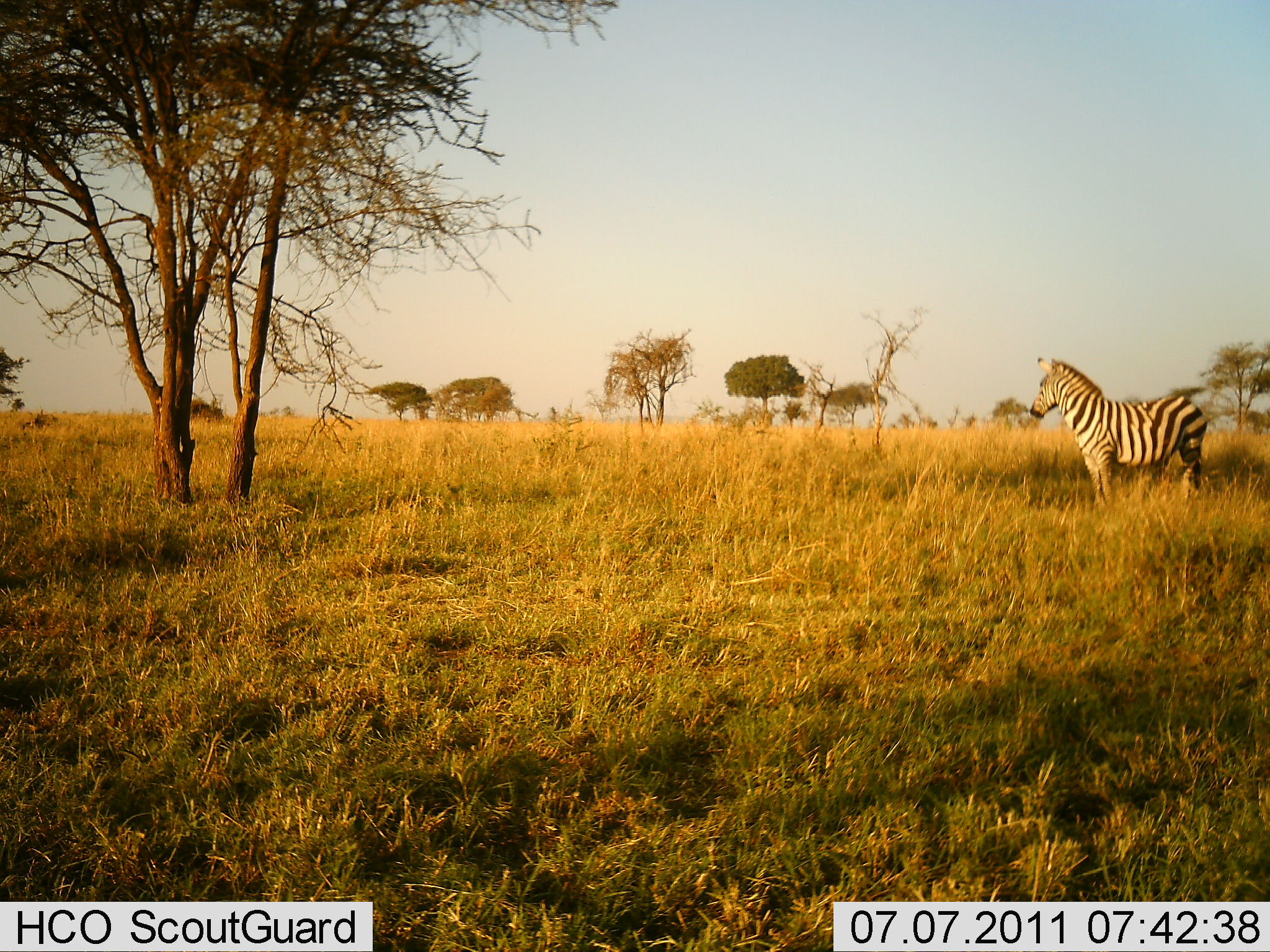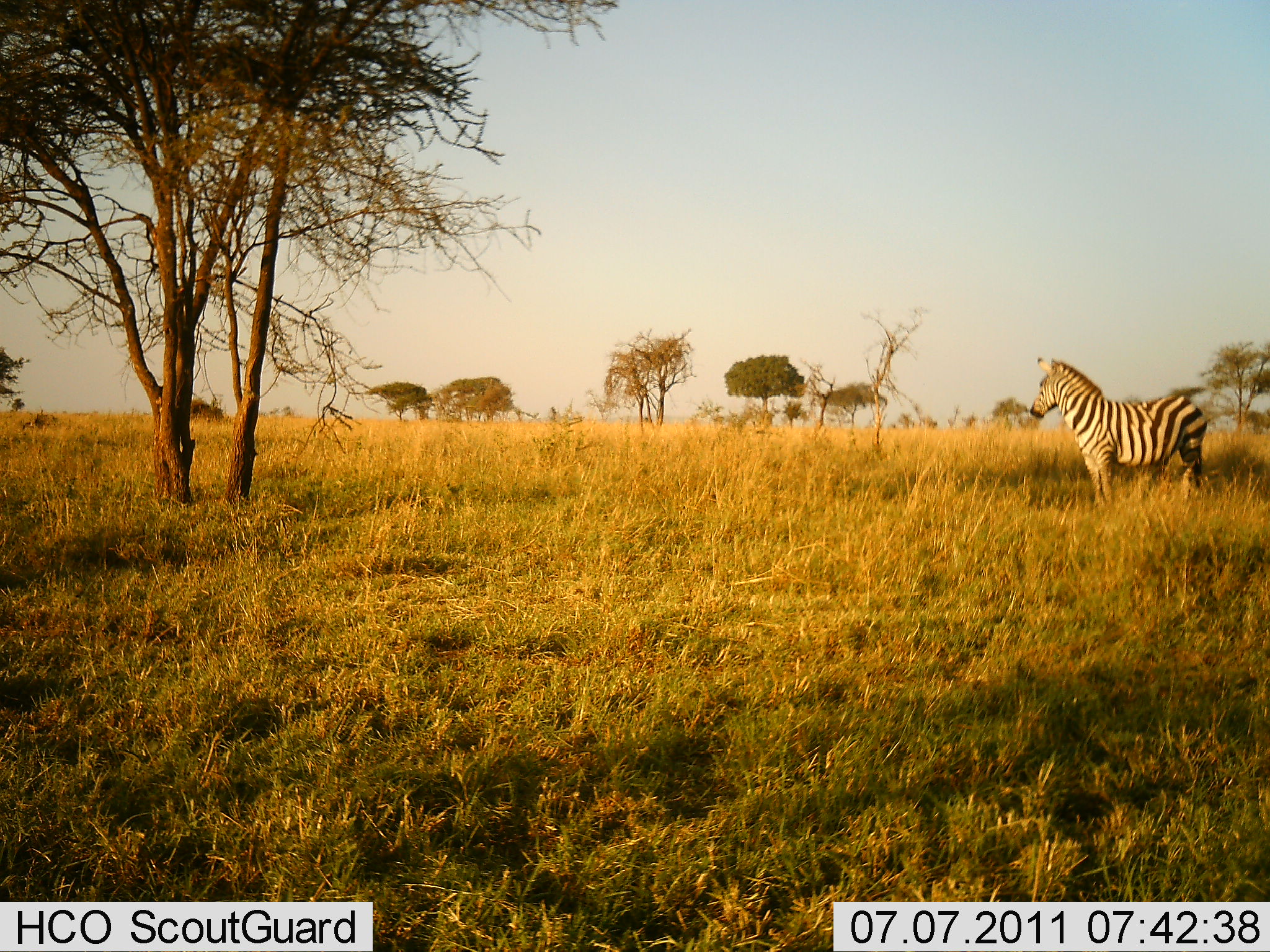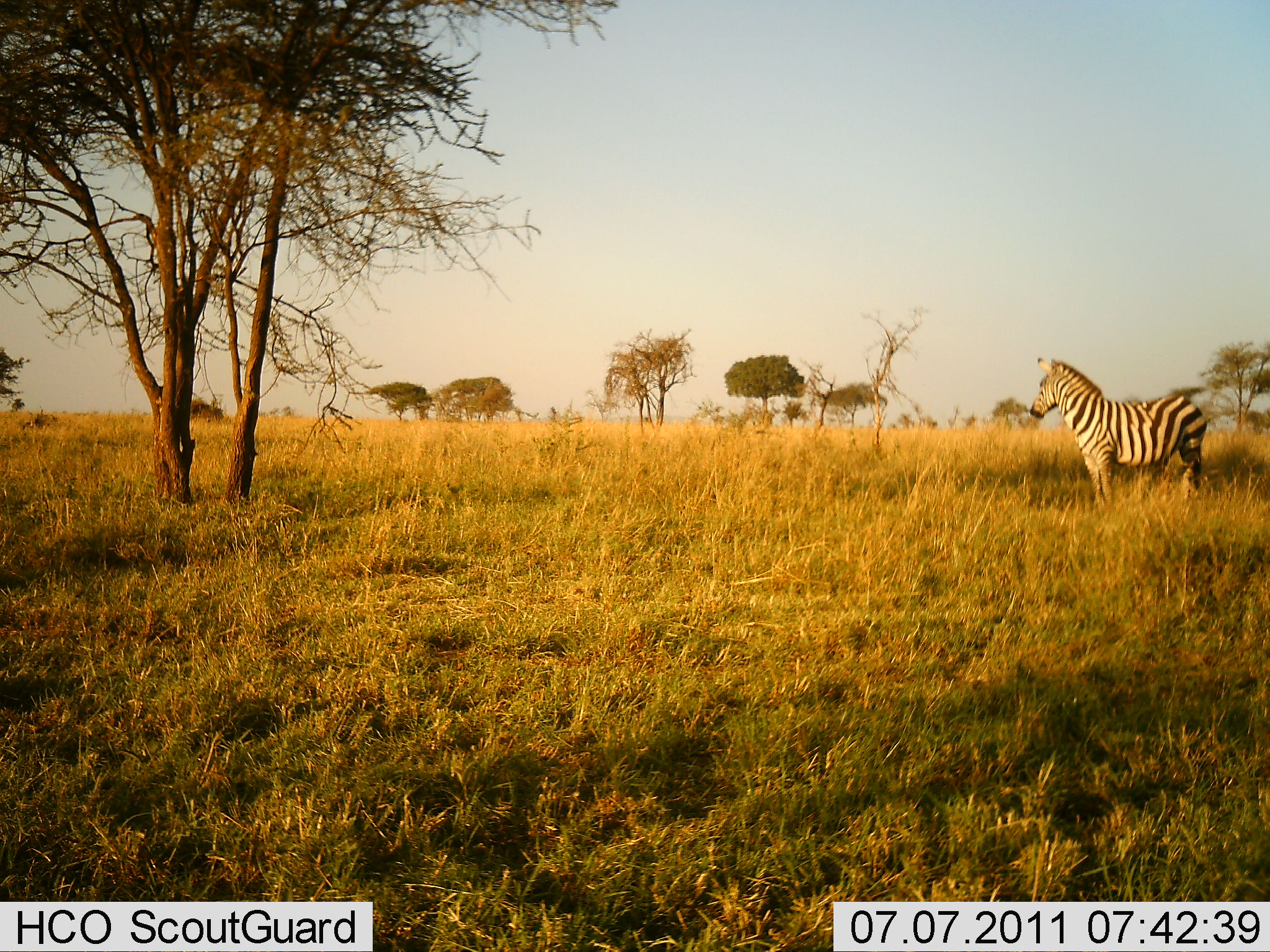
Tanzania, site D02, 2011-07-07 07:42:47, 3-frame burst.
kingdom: Animalia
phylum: Chordata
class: Mammalia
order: Perissodactyla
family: Equidae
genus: Equus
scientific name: Equus quagga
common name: plains zebra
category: zebra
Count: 1.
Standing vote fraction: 100%.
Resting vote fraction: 0%.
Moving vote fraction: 0%.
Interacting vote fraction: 0%.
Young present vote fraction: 0%.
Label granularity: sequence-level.